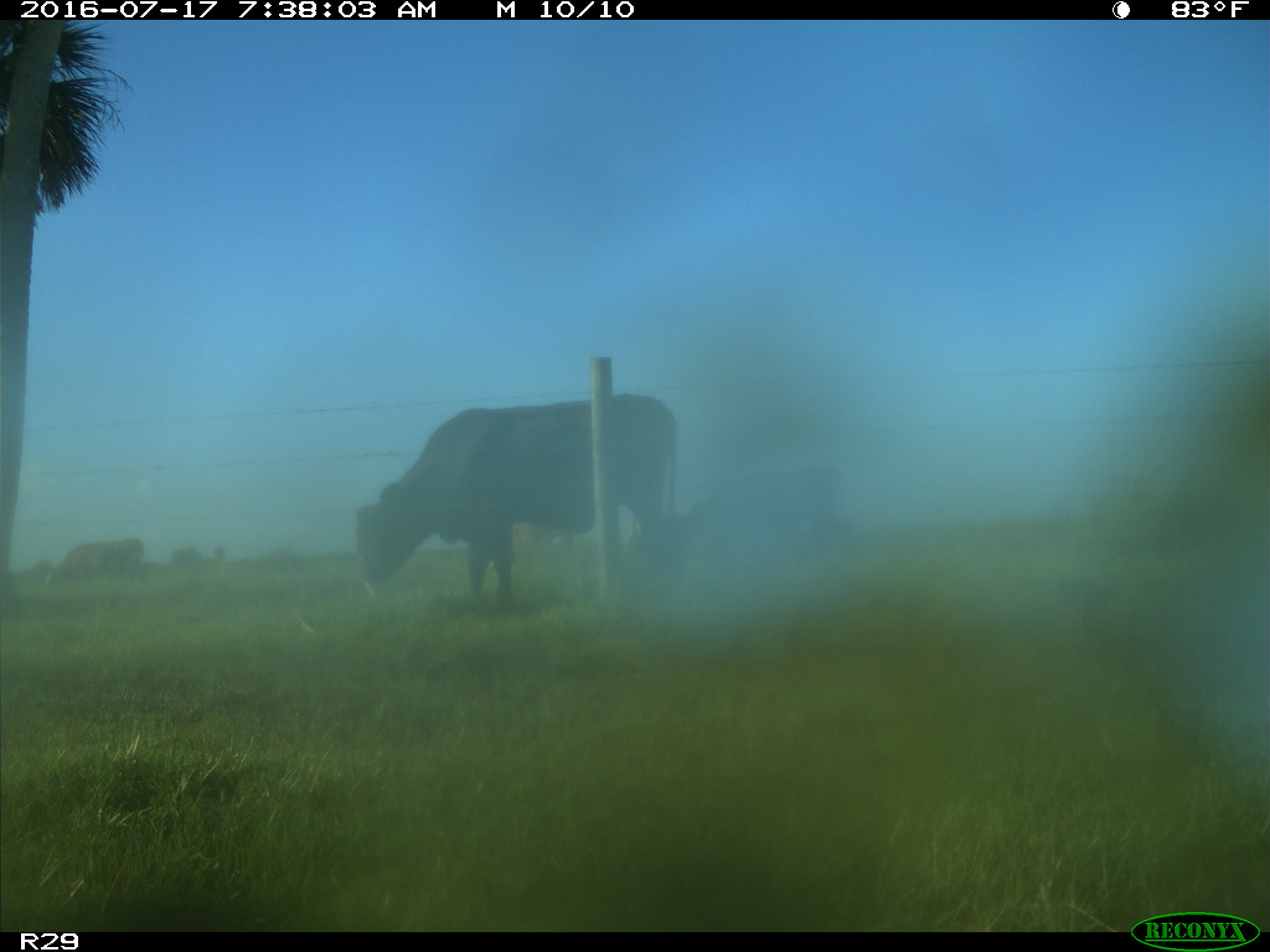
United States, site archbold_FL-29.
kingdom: Animalia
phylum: Chordata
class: Mammalia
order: Artiodactyla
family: Bovidae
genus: Bos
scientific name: Bos taurus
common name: domestic cow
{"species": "Bos taurus (domestic cow)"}